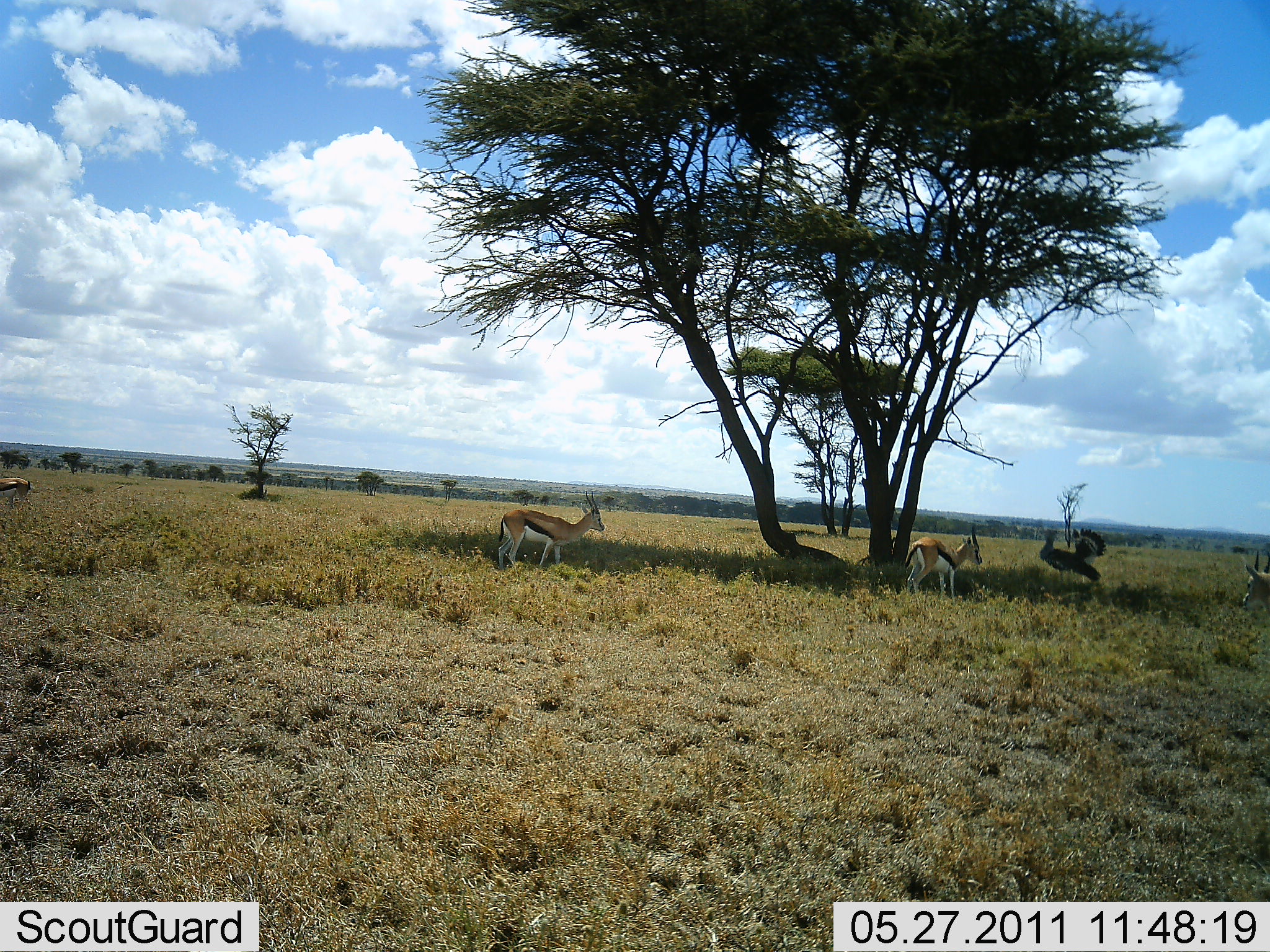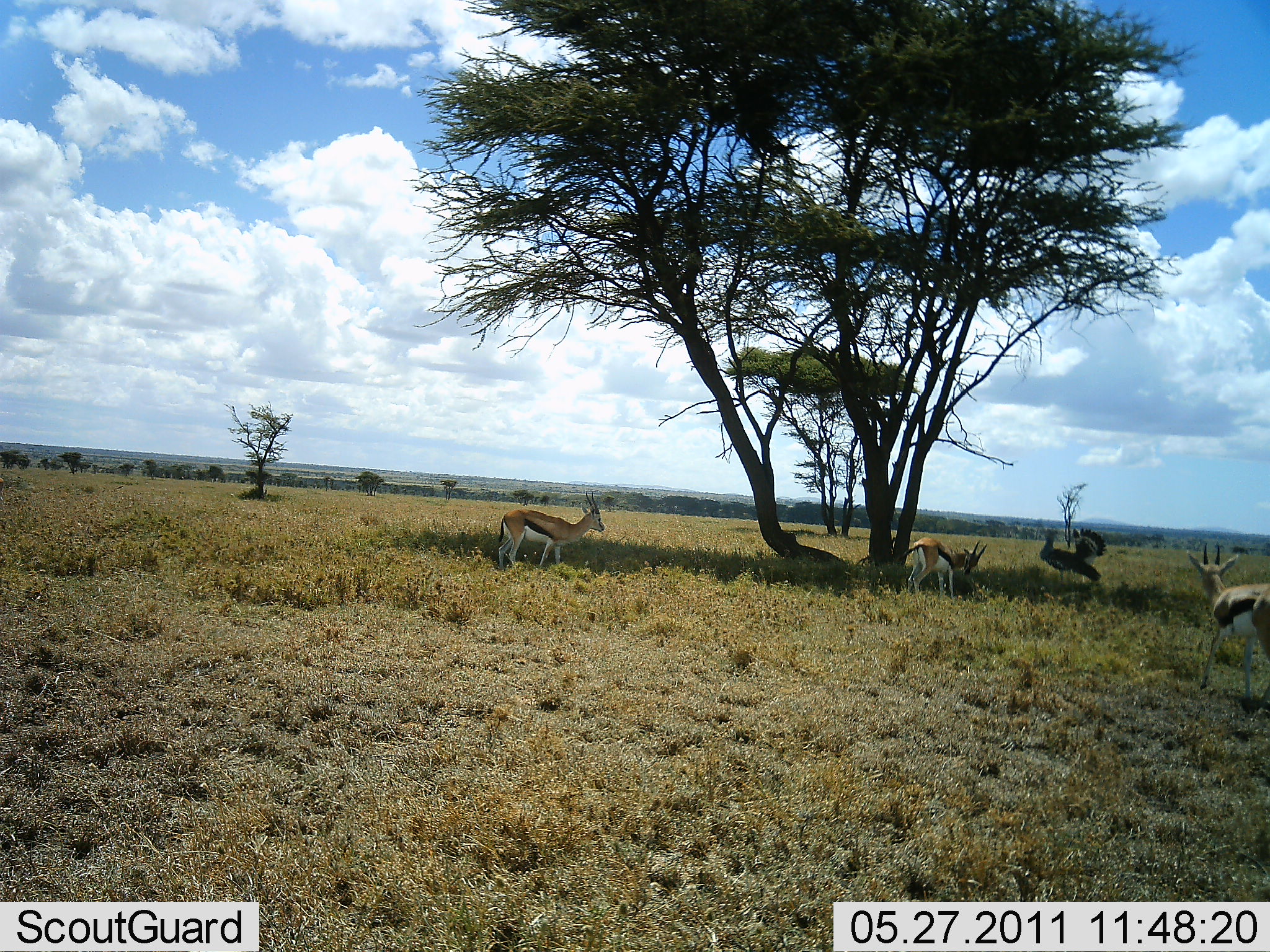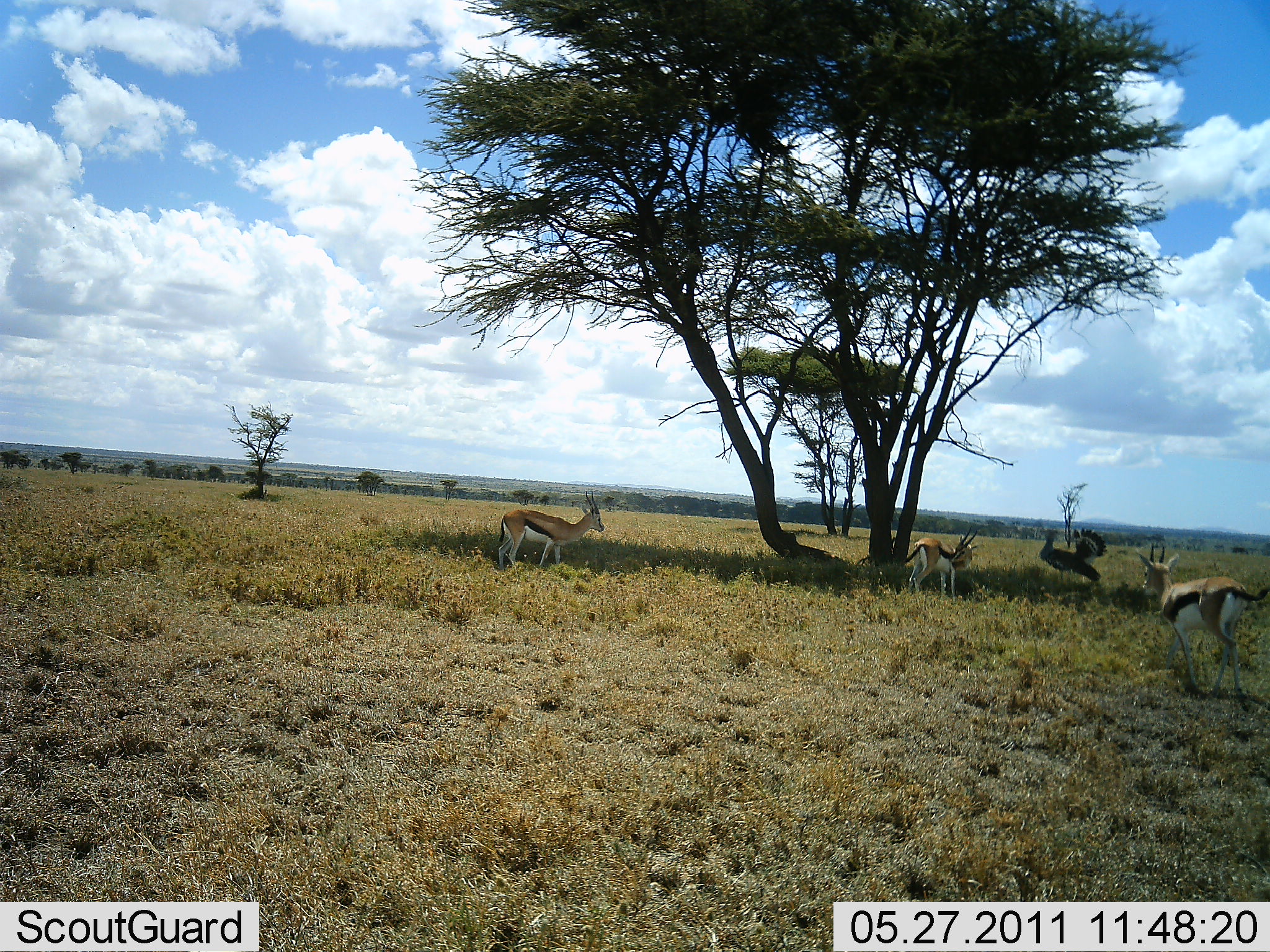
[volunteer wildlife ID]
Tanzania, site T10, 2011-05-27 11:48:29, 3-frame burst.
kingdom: Animalia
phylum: Chordata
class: Mammalia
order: Artiodactyla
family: Bovidae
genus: Eudorcas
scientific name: Eudorcas thomsonii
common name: thomson's gazelle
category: gazellethomsons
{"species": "gazellethomsons (thomson's gazelle) (Eudorcas thomsonii)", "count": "4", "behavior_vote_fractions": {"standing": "77%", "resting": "8%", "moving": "69%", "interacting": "0%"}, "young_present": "0%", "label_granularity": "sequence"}